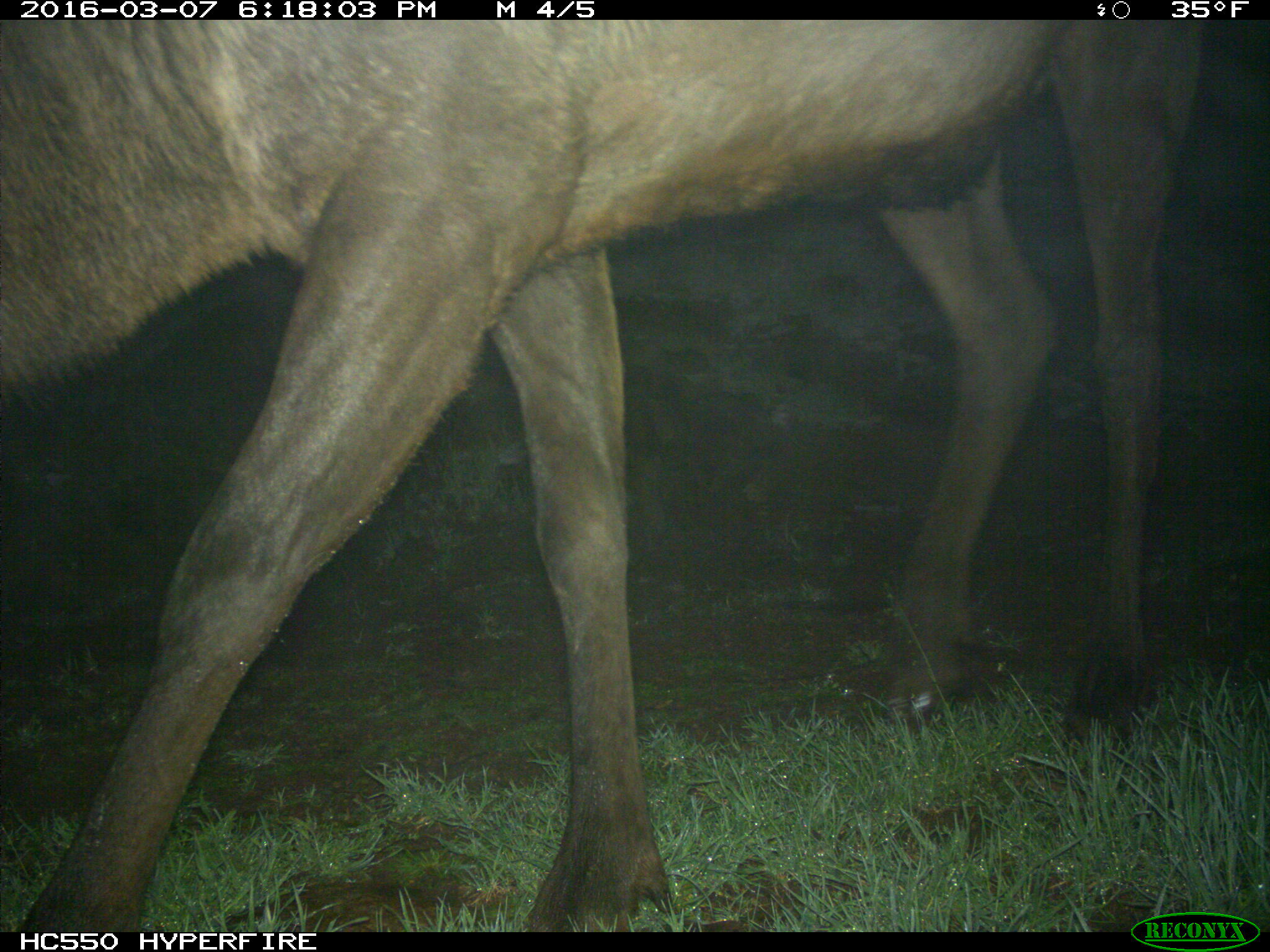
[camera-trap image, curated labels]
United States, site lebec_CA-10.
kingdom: Animalia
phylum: Chordata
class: Mammalia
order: Artiodactyla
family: Cervidae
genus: Cervus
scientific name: Cervus canadensis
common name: elk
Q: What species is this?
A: Cervus canadensis (elk).